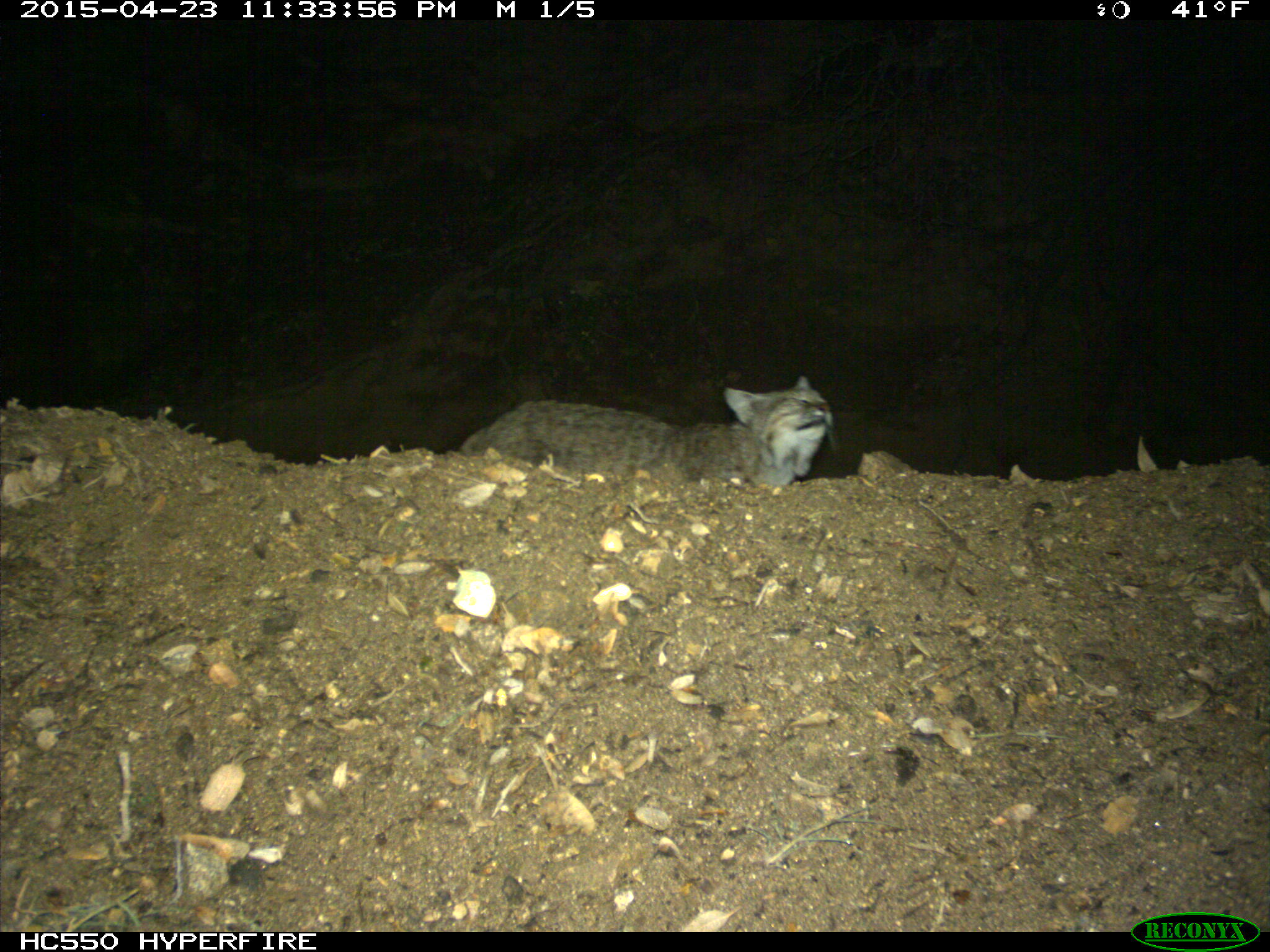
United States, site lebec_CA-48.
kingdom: Animalia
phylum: Chordata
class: Mammalia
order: Carnivora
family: Felidae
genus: Lynx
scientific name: Lynx rufus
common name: bobcat